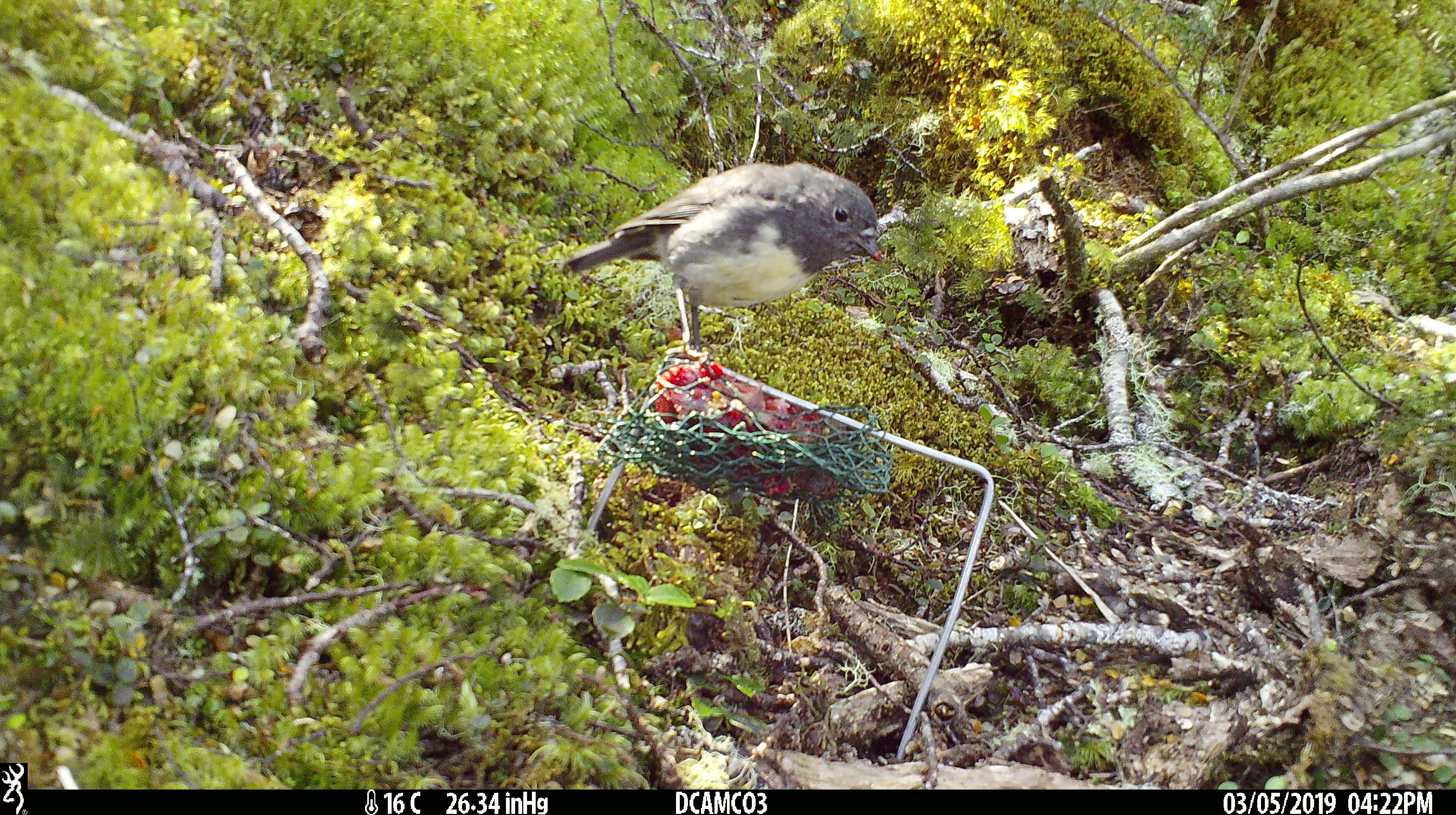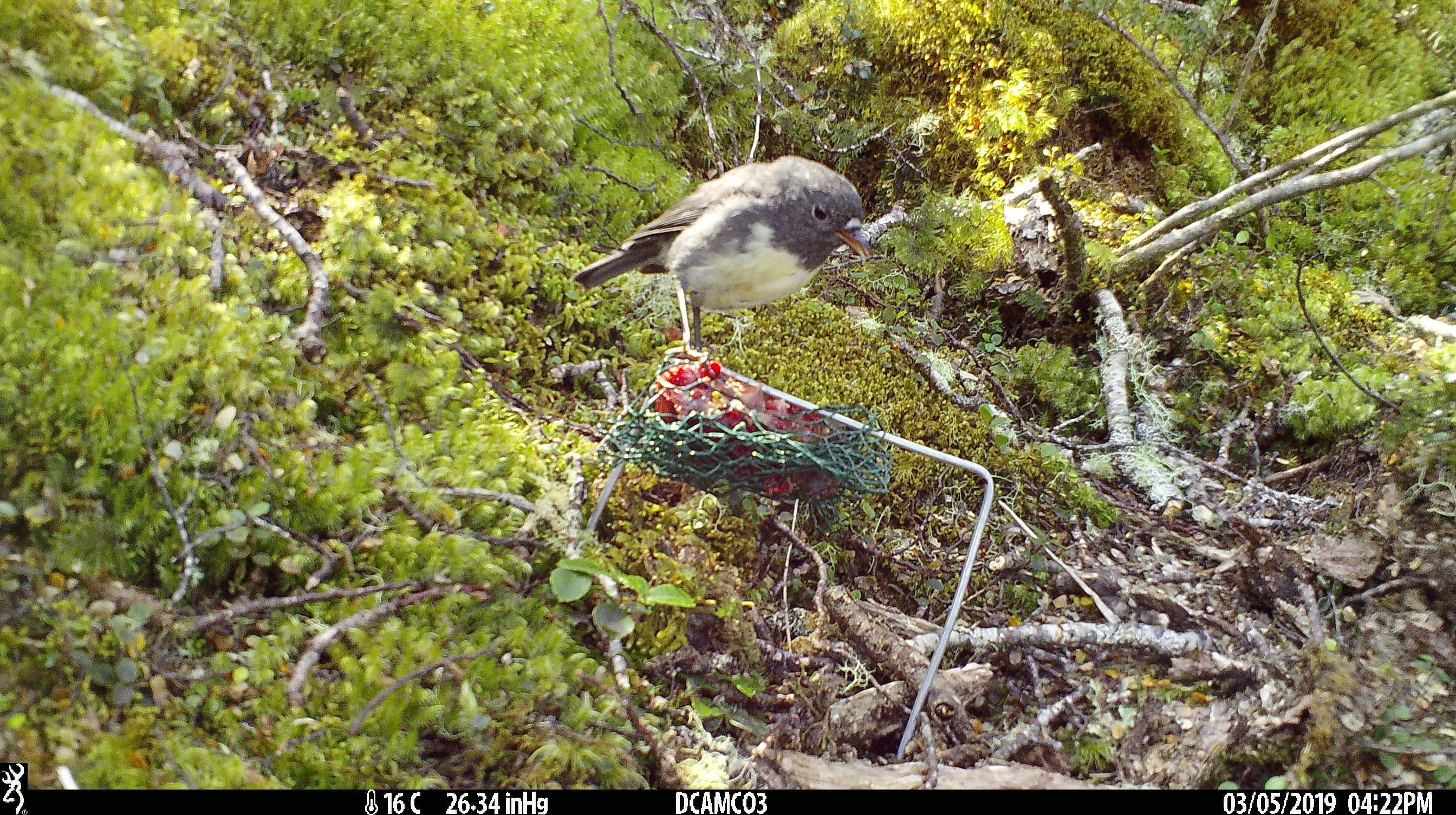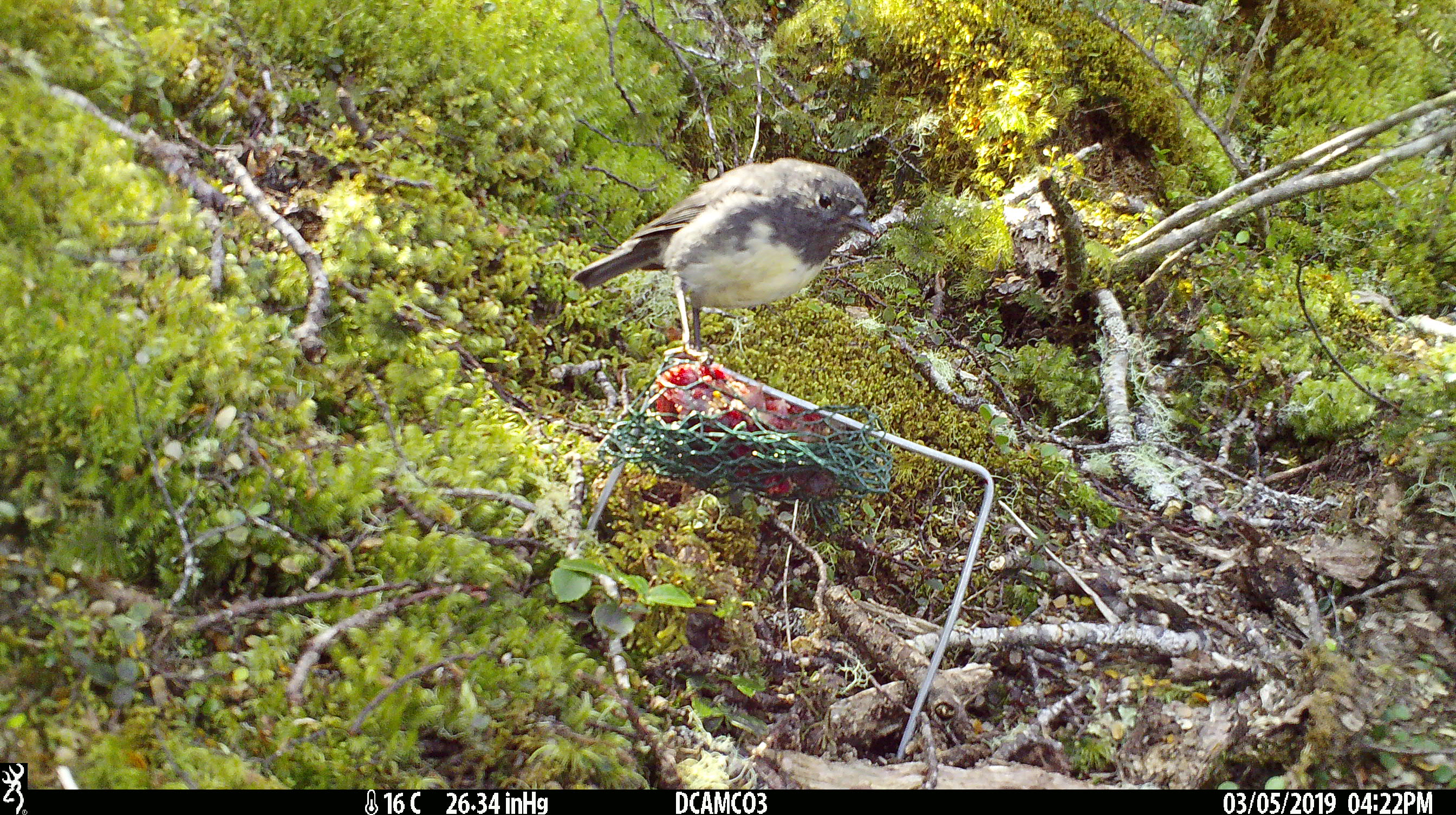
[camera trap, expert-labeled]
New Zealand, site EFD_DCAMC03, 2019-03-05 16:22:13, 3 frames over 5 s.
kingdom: Animalia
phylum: Chordata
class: Aves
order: Passeriformes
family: Petroicidae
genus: Petroica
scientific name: Petroica australis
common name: new zealand robin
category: robin